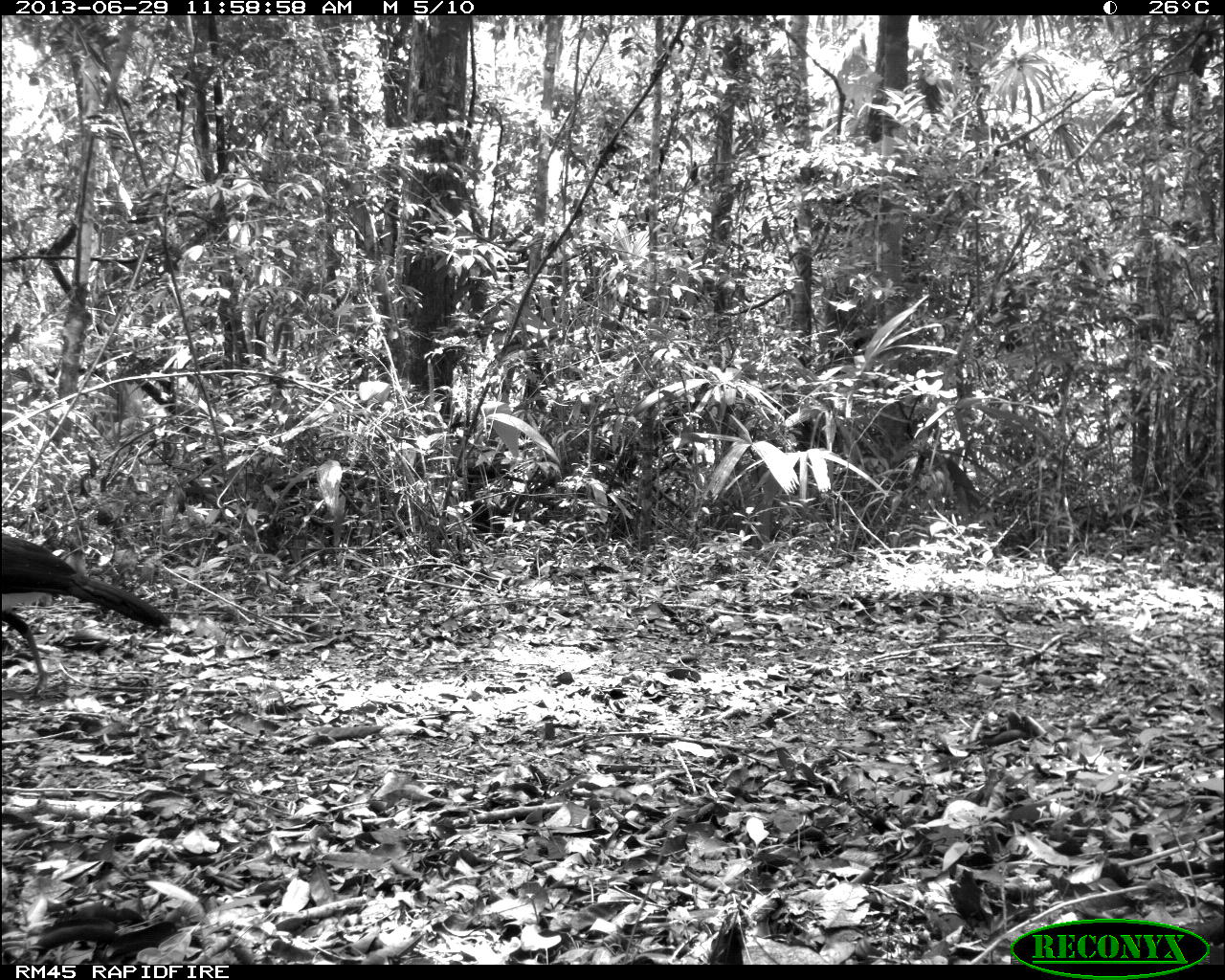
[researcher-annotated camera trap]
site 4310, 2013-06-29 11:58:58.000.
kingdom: Animalia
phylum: Chordata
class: Aves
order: Galliformes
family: Cracidae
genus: Crax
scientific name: Crax rubra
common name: great curassow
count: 1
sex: male